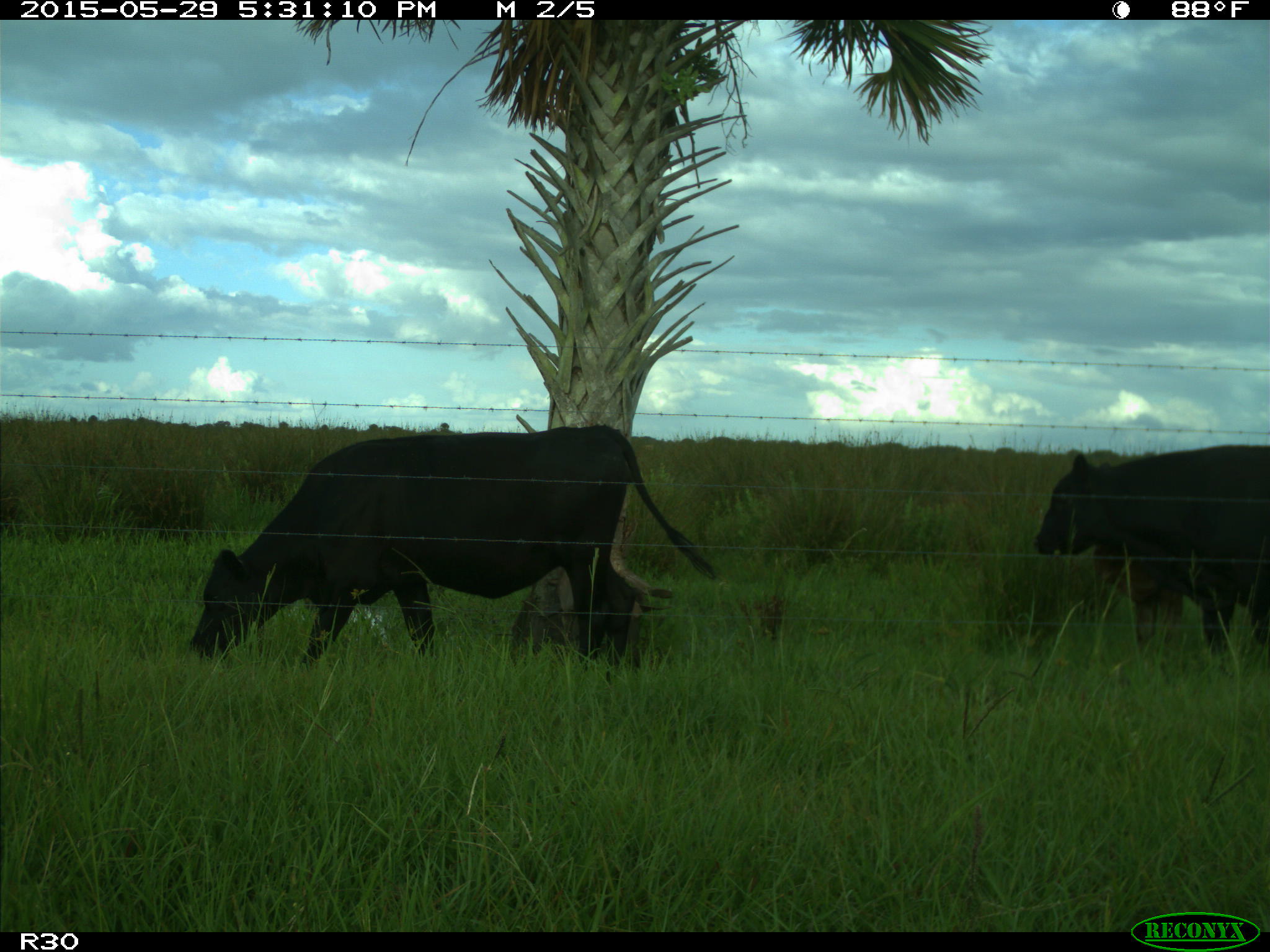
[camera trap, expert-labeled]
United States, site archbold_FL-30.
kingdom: Animalia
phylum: Chordata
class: Mammalia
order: Artiodactyla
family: Bovidae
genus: Bos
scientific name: Bos taurus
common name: domestic cow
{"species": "Bos taurus (domestic cow)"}